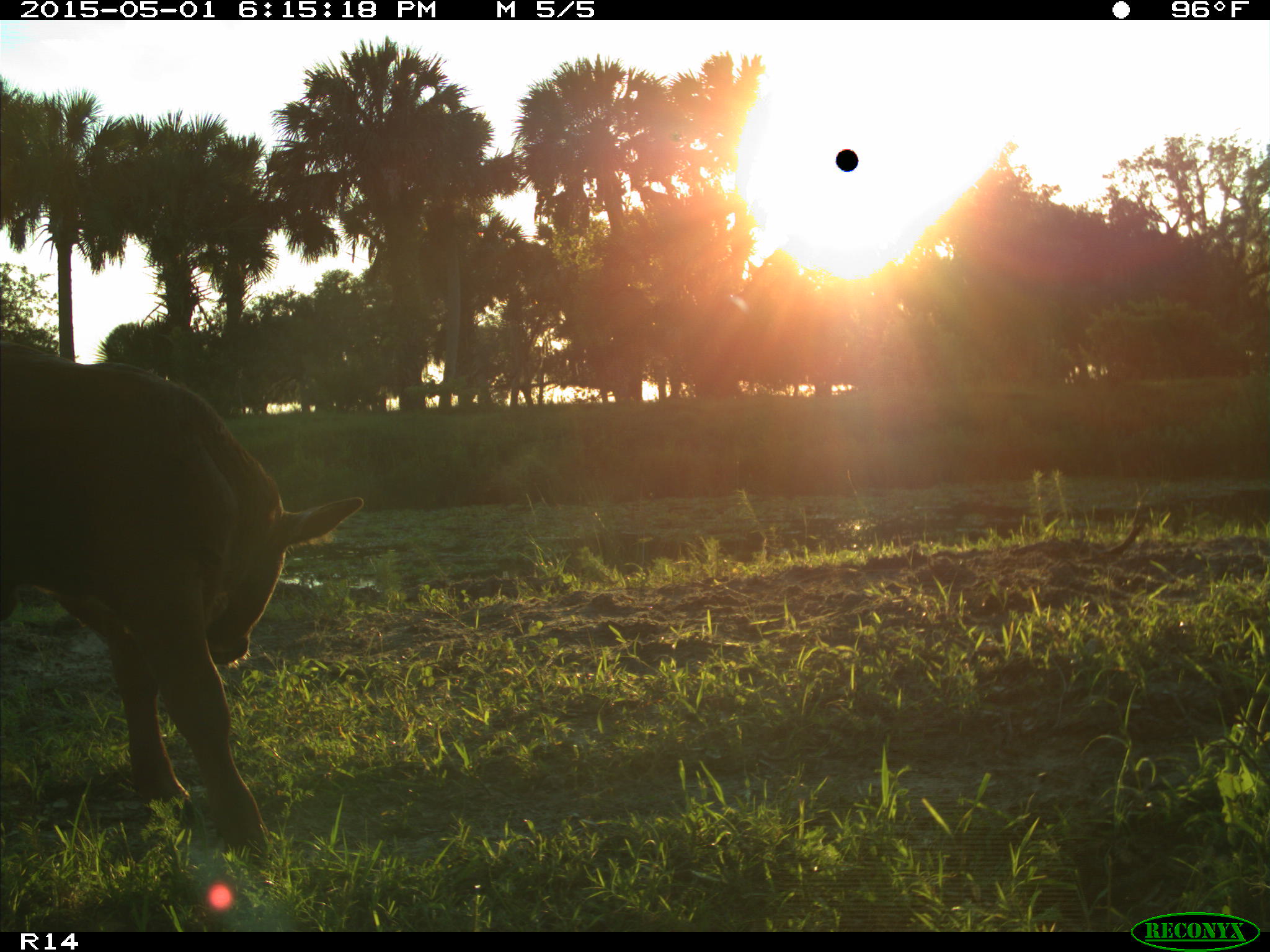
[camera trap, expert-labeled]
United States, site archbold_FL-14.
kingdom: Animalia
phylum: Chordata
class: Mammalia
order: Artiodactyla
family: Bovidae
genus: Bos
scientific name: Bos taurus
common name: domestic cow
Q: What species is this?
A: Bos taurus (domestic cow).